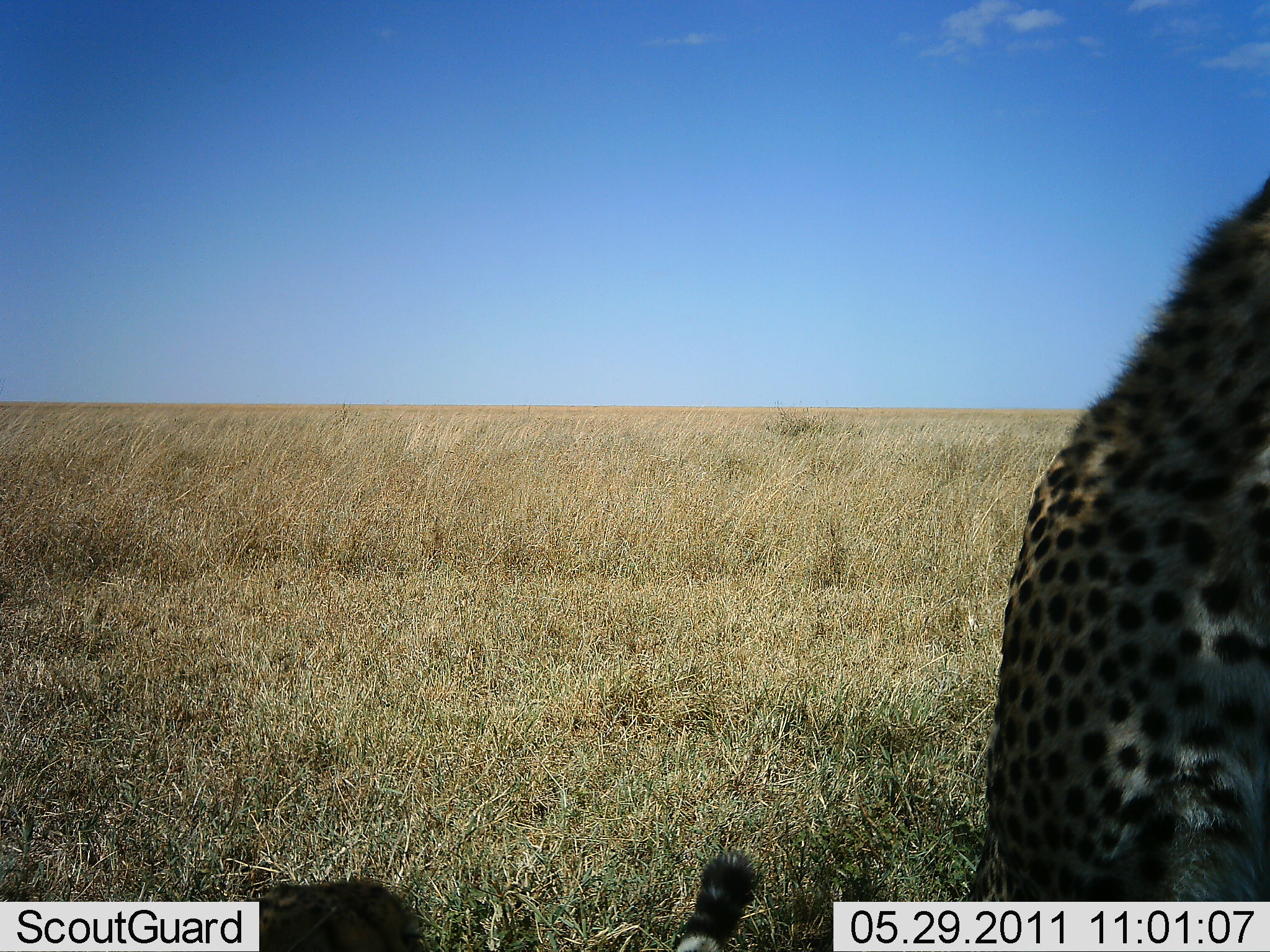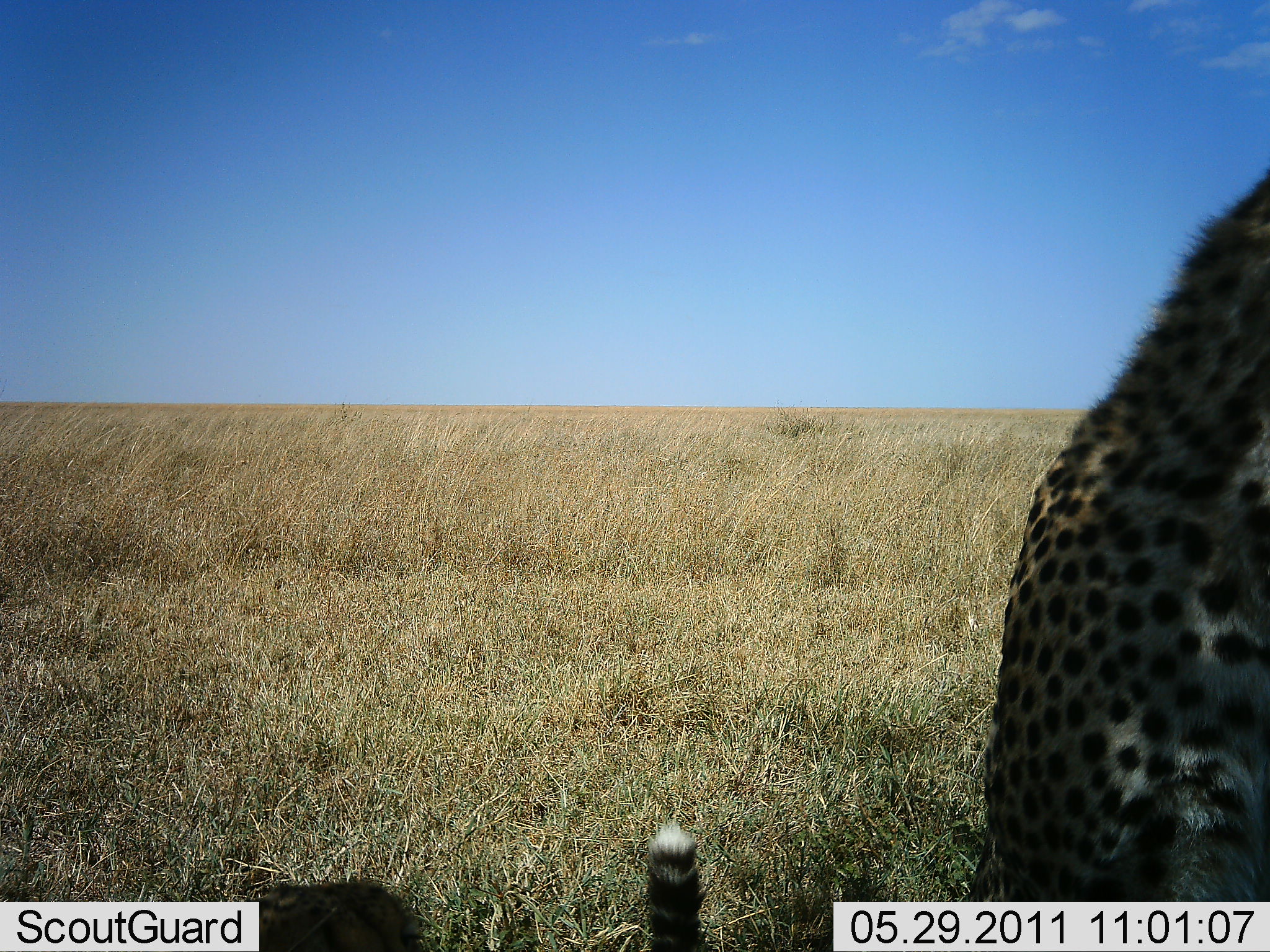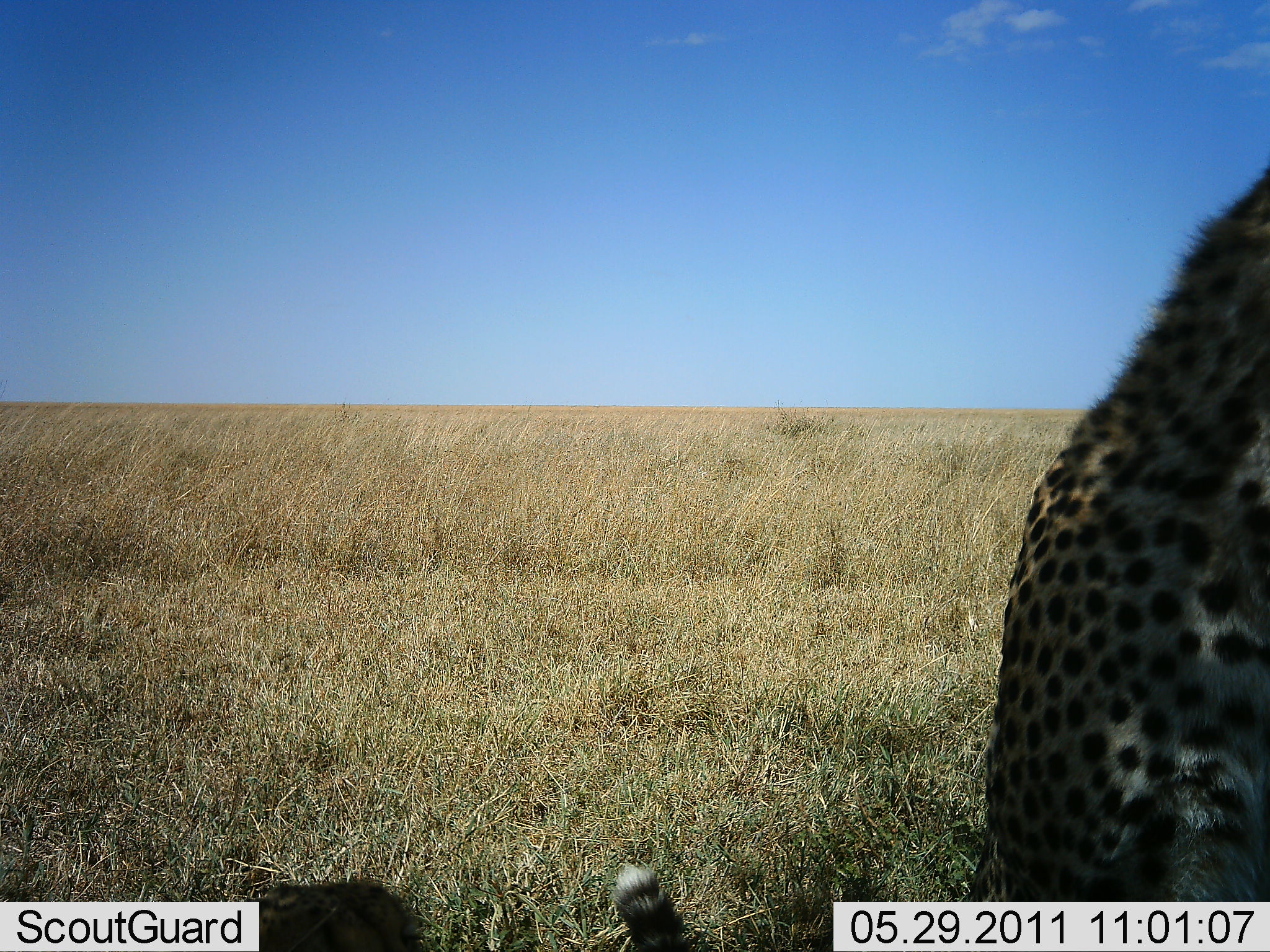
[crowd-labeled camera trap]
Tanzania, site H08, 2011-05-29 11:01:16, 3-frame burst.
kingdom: Animalia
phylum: Chordata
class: Mammalia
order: Carnivora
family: Felidae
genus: Acinonyx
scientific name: Acinonyx jubatus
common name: cheetah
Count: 1.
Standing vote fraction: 30%.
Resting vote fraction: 70%.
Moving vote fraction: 0%.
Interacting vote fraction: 0%.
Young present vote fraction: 0%.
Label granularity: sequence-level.